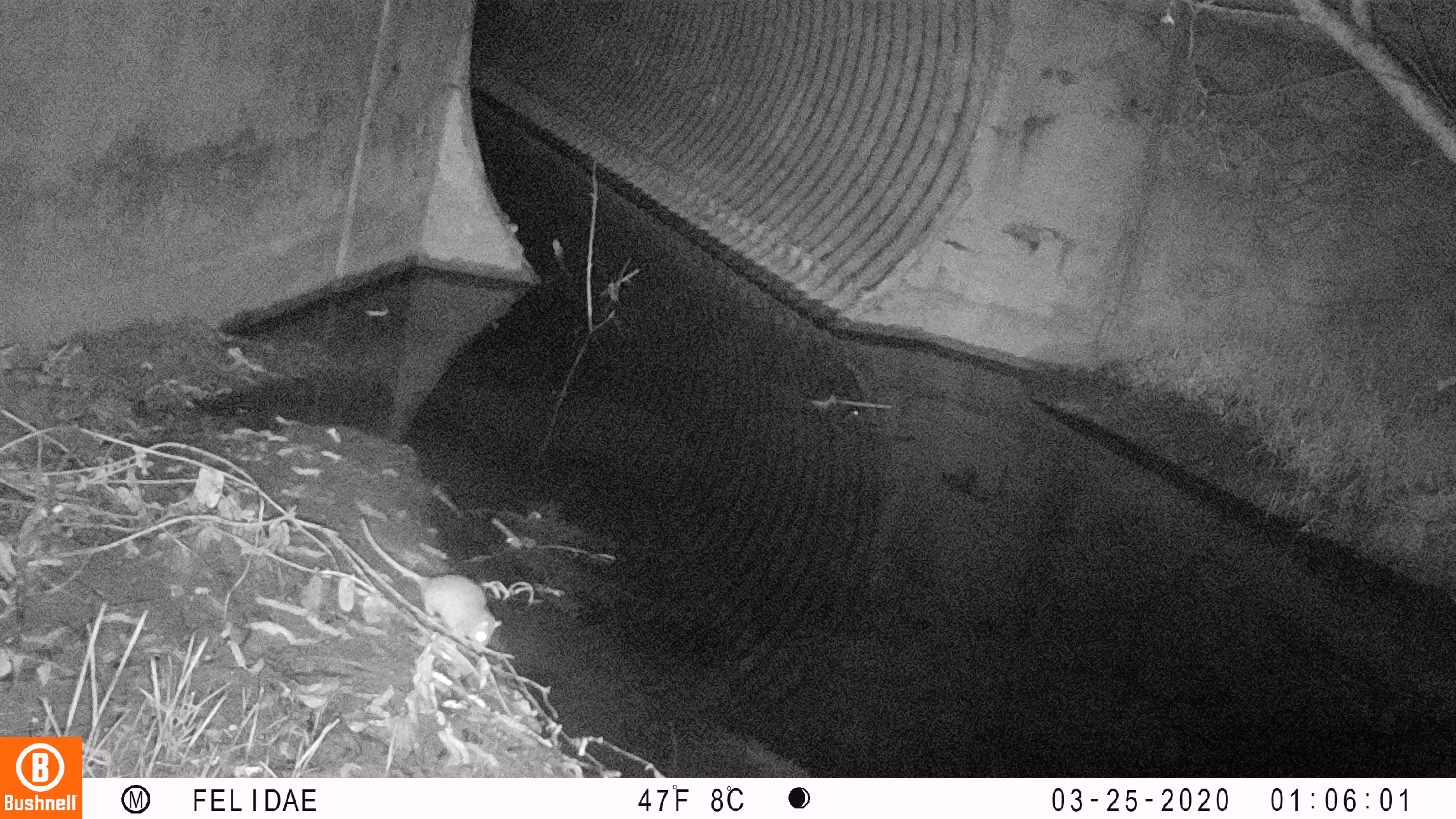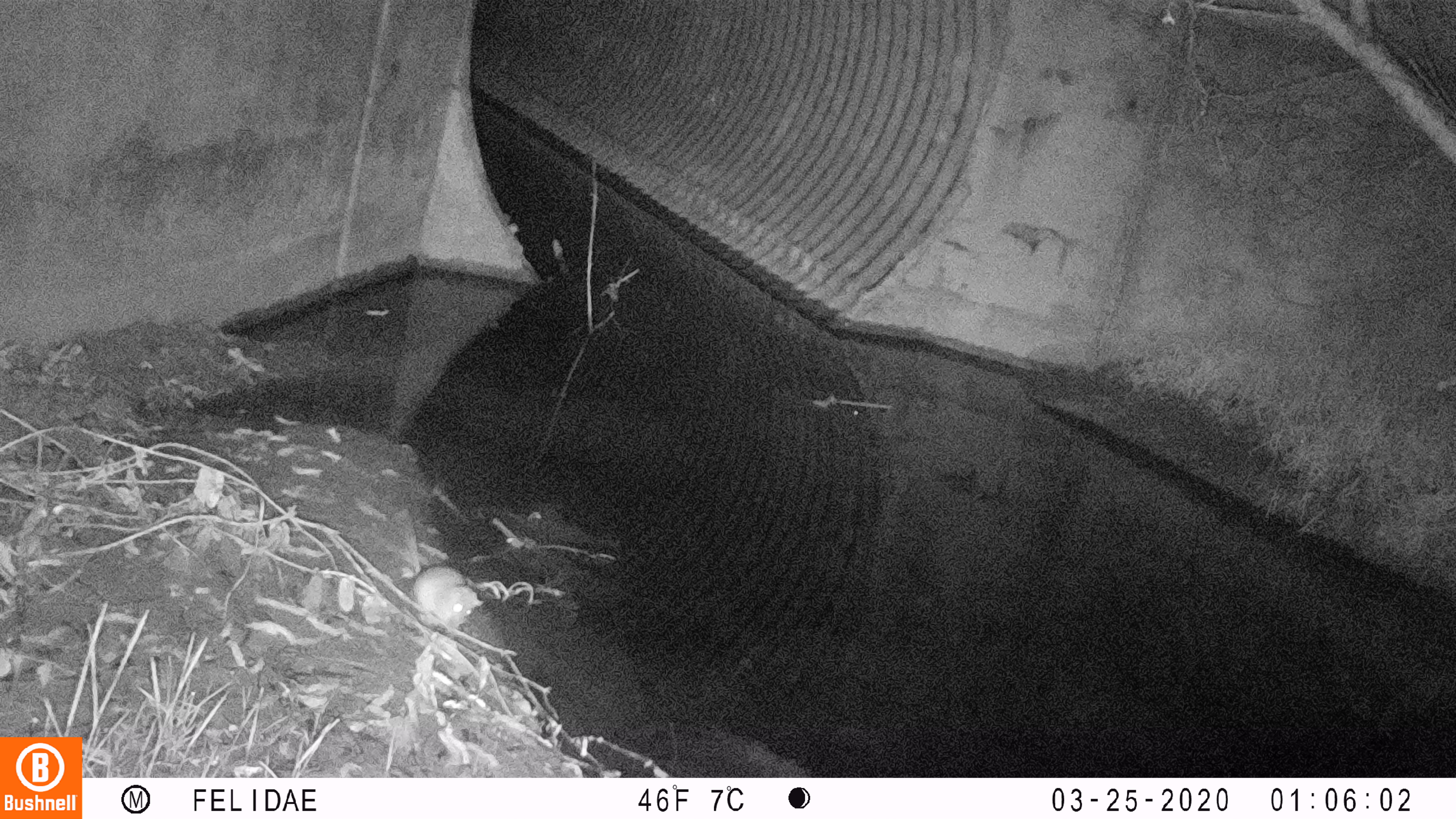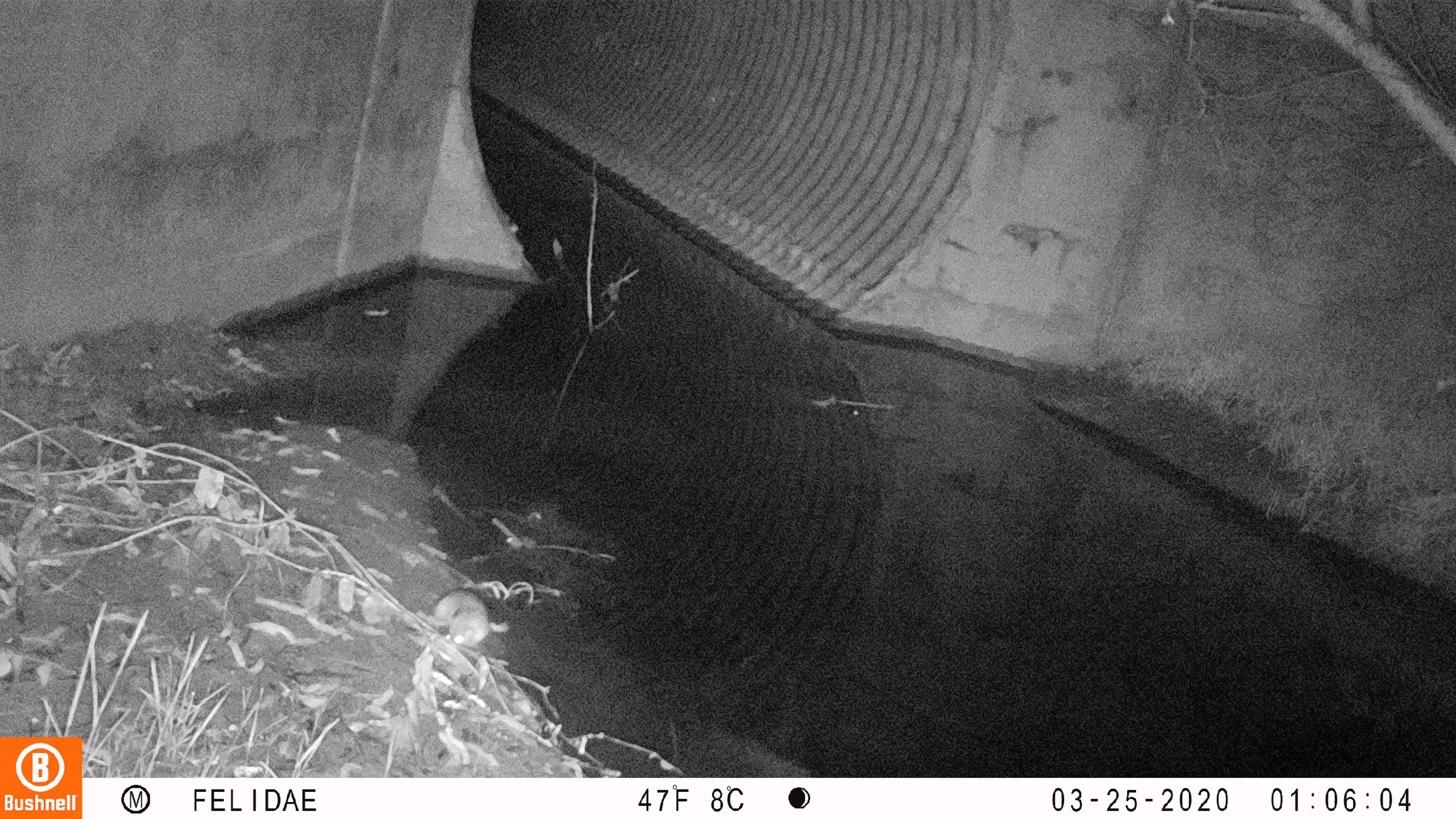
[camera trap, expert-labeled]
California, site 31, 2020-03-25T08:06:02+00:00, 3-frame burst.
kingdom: Animalia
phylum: Chordata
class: Mammalia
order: Rodentia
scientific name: Rodentia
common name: mouse or rat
Mouse or rat (Rodentia).